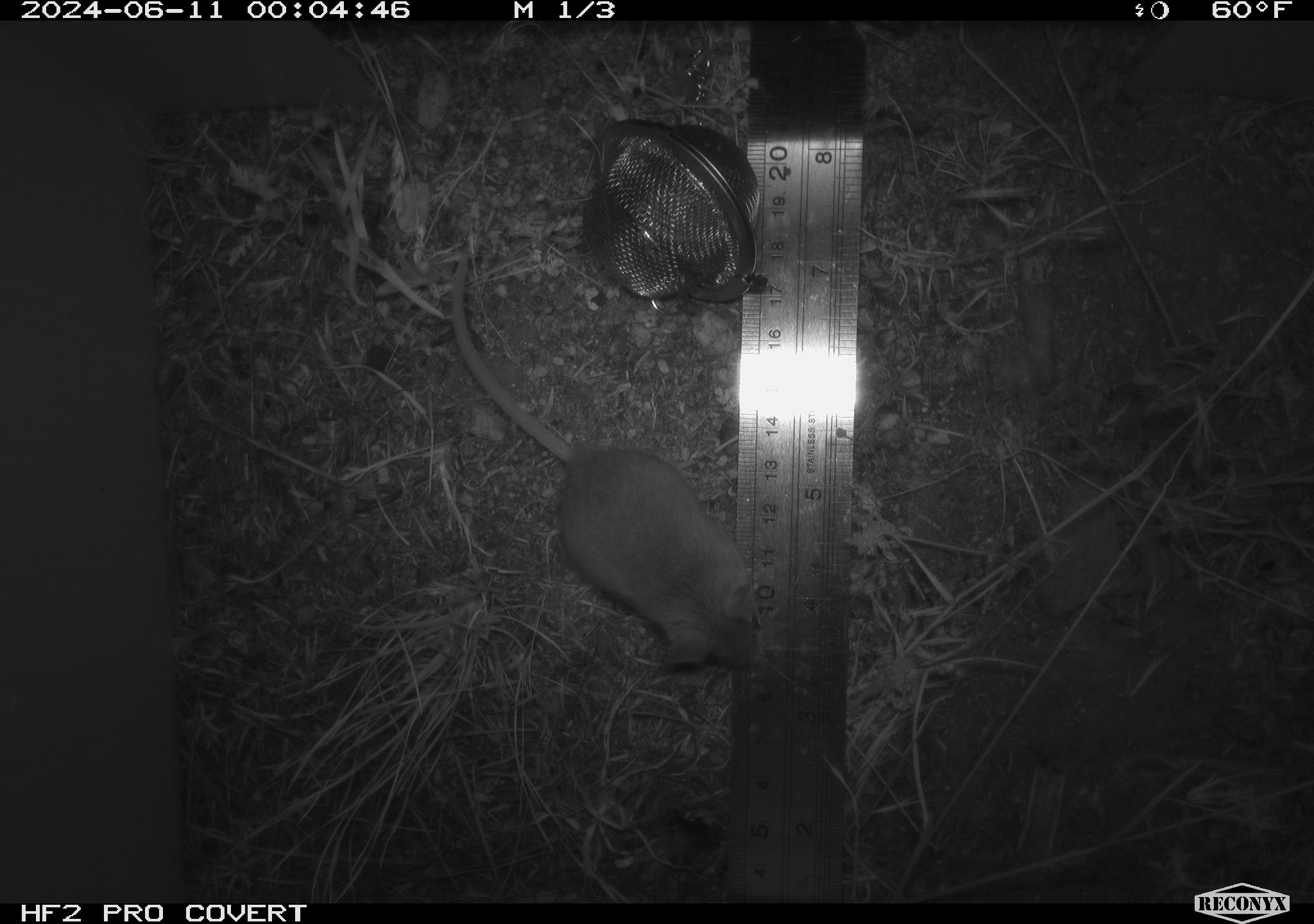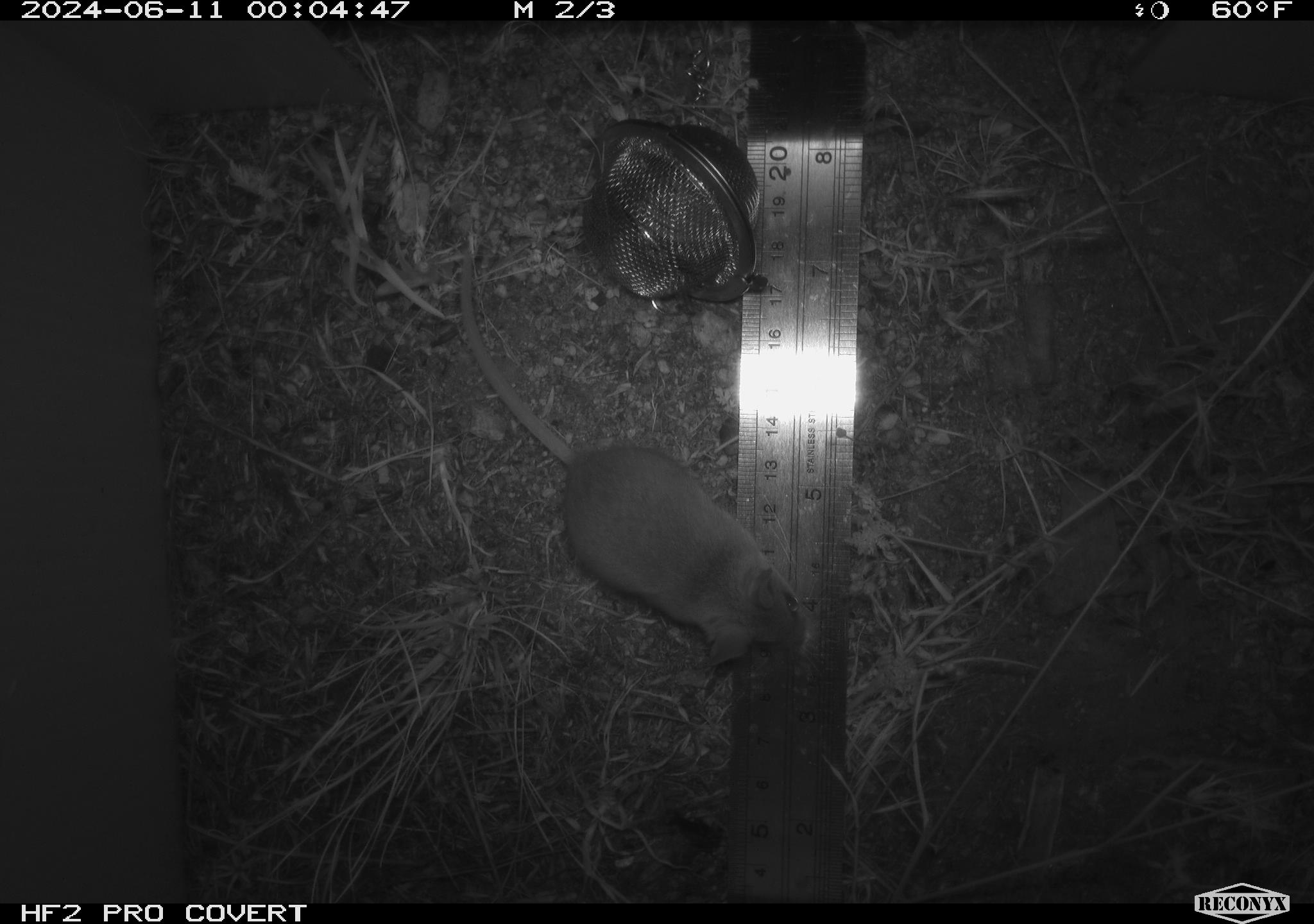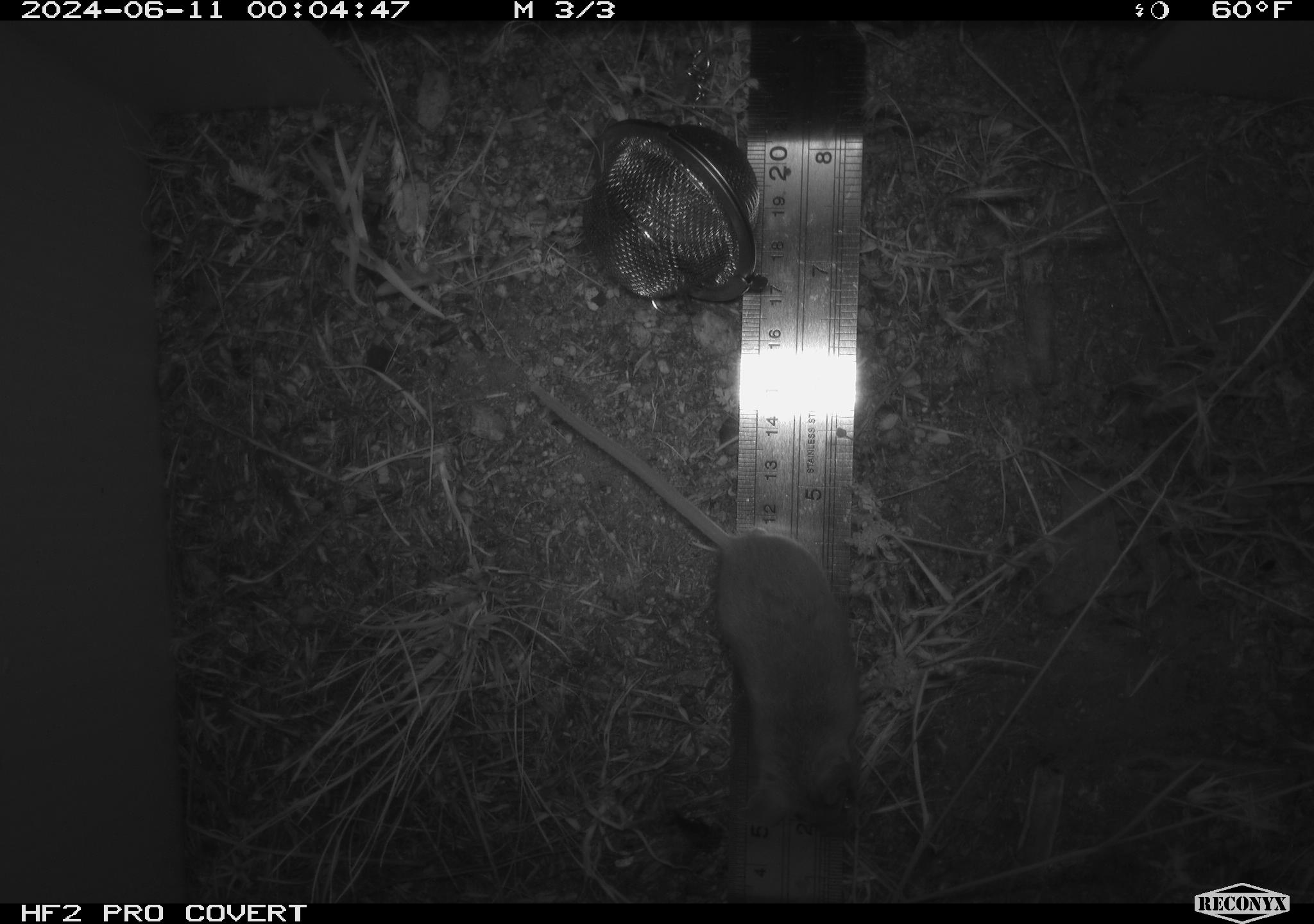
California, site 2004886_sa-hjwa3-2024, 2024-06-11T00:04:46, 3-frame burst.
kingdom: Animalia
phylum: Chordata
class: Mammalia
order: Rodentia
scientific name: Rodentia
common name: rodent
Rodent (Rodentia).